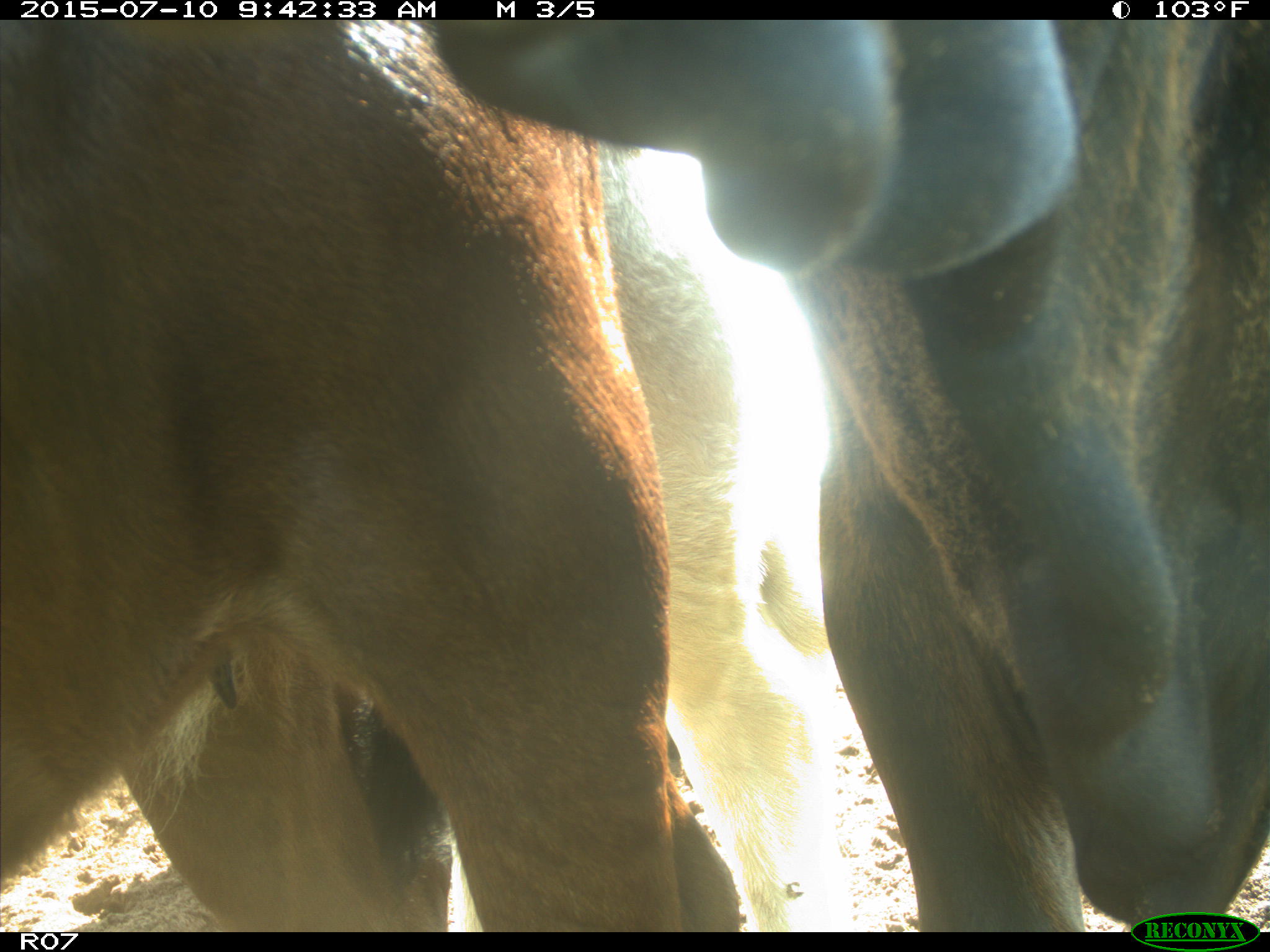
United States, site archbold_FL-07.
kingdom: Animalia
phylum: Chordata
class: Mammalia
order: Artiodactyla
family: Bovidae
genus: Bos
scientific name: Bos taurus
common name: domestic cow